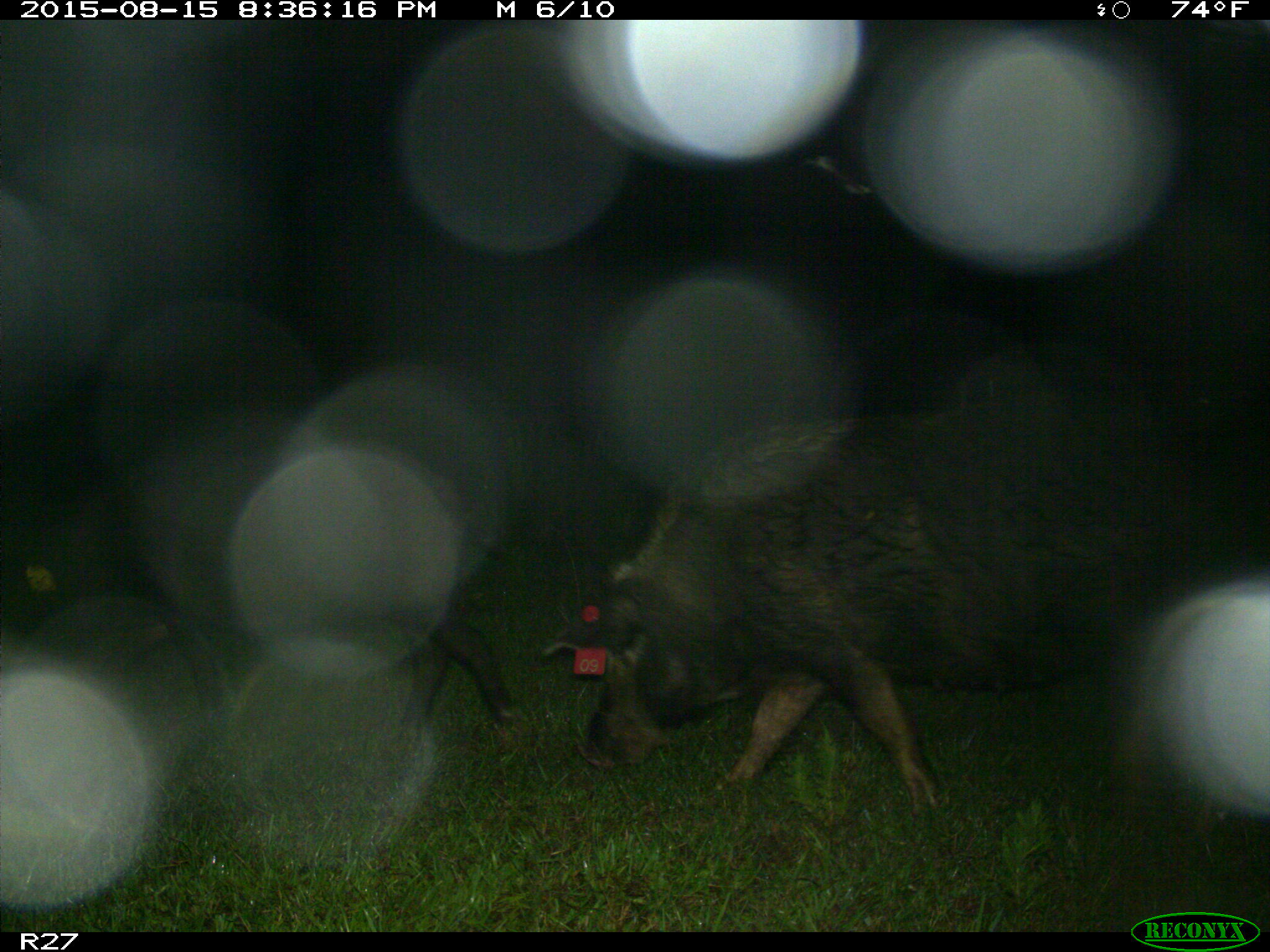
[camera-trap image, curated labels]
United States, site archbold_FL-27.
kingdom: Animalia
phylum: Chordata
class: Mammalia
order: Artiodactyla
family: Suidae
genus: Sus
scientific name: Sus scrofa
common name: wild boar